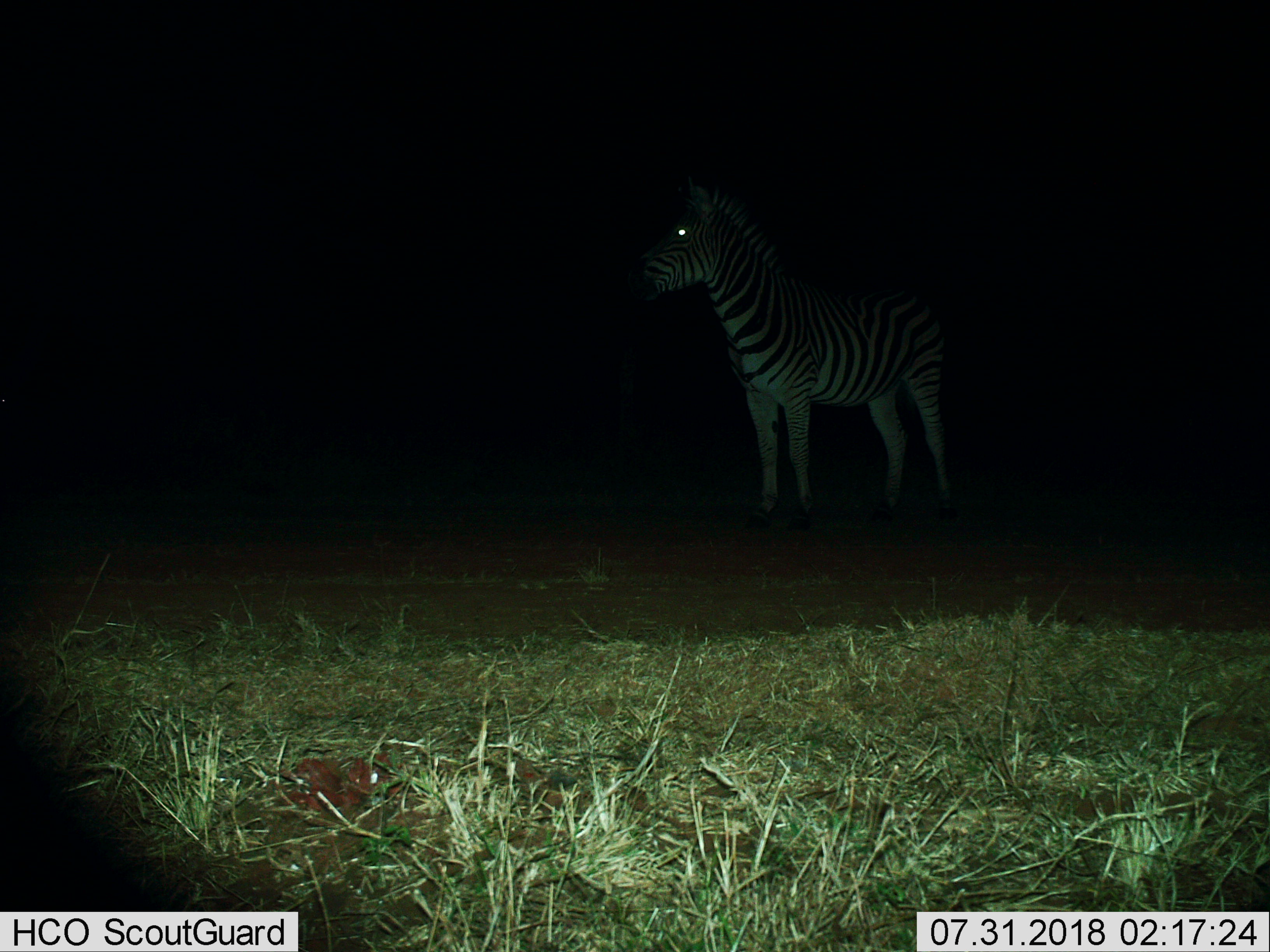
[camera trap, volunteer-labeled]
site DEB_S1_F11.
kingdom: Animalia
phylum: Chordata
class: Mammalia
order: Perissodactyla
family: Equidae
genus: Equus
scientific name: Equus quagga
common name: plains zebra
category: zebraplains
Zebraplains (plains zebra) (Equus quagga), count 1. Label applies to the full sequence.